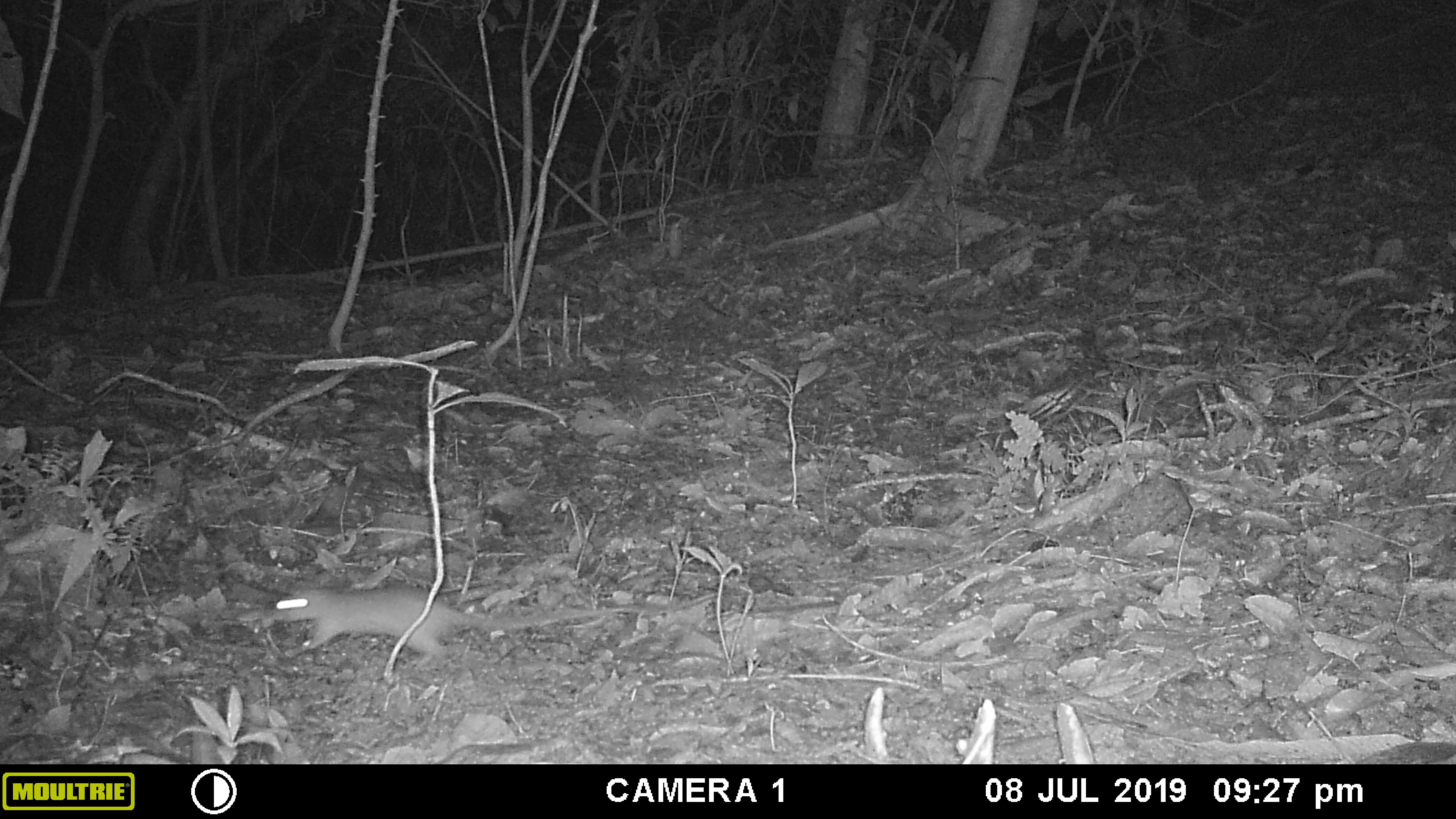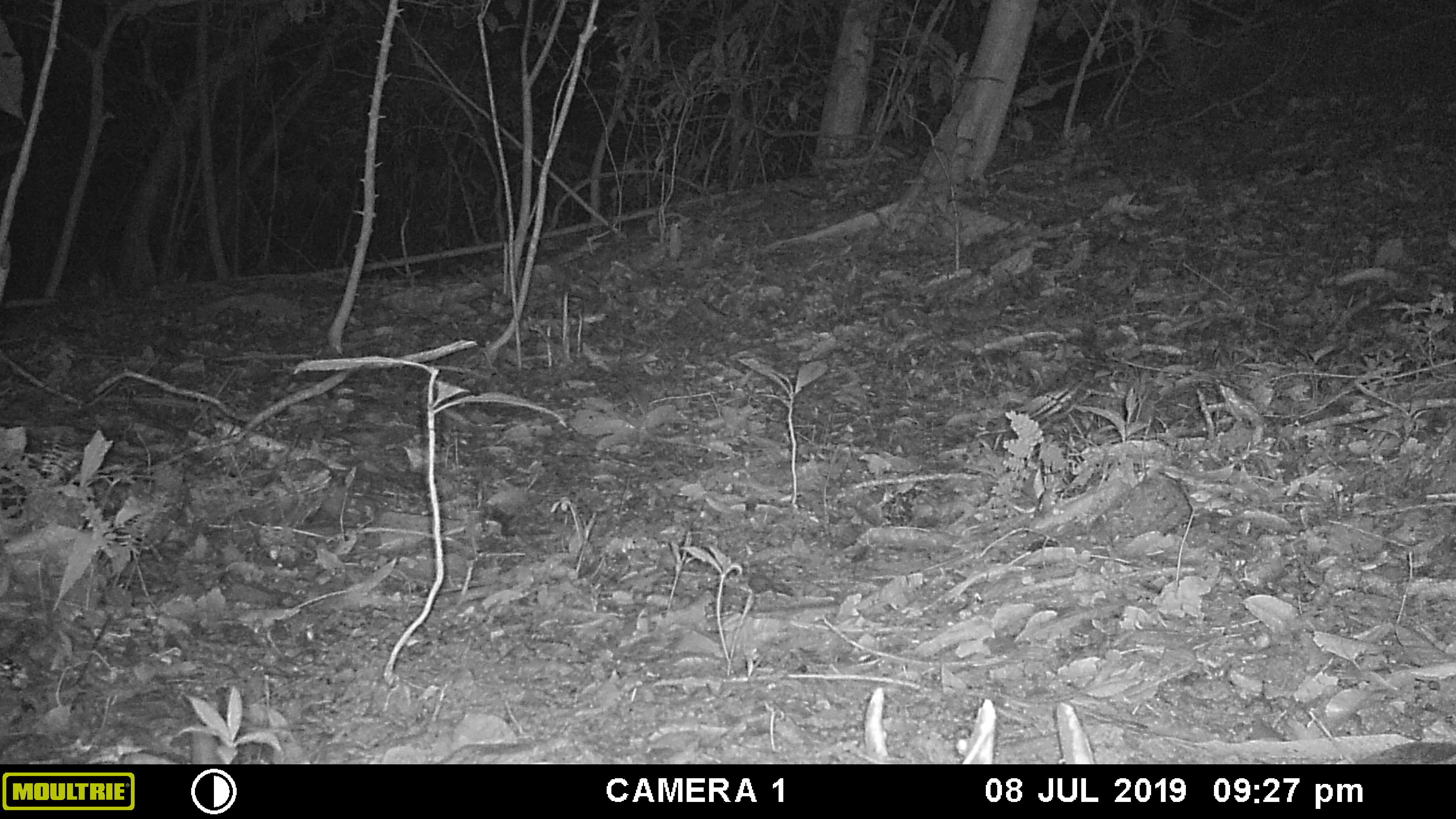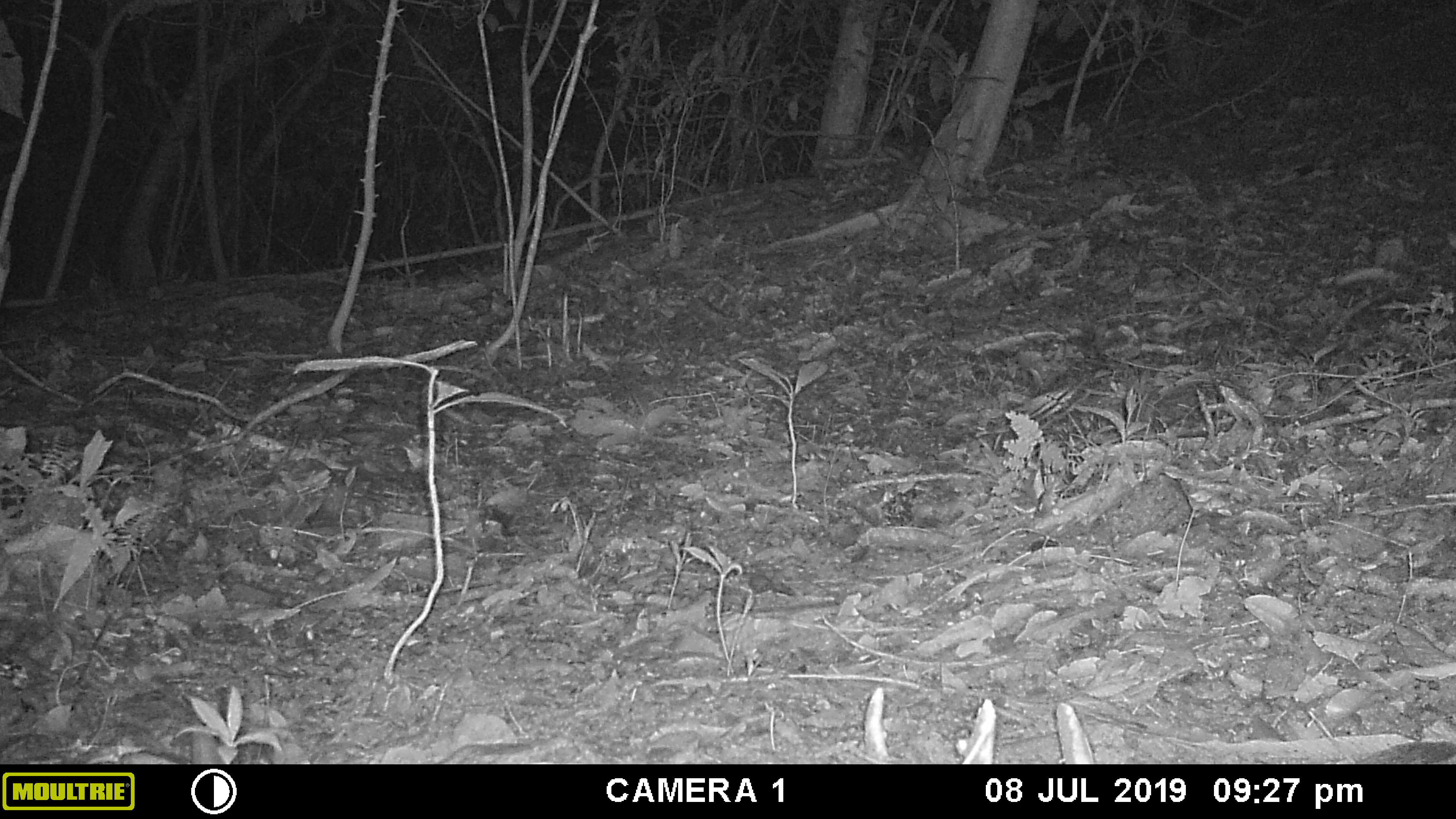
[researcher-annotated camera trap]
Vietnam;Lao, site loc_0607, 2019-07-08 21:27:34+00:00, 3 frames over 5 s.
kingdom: Animalia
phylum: Chordata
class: Mammalia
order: Rodentia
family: Muridae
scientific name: Muridae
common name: old-world mice and rats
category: unidentified murid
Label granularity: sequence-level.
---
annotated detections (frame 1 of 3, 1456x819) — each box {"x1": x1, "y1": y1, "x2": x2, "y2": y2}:
unidentified murid: {"x1": 266, "y1": 582, "x2": 714, "y2": 661}